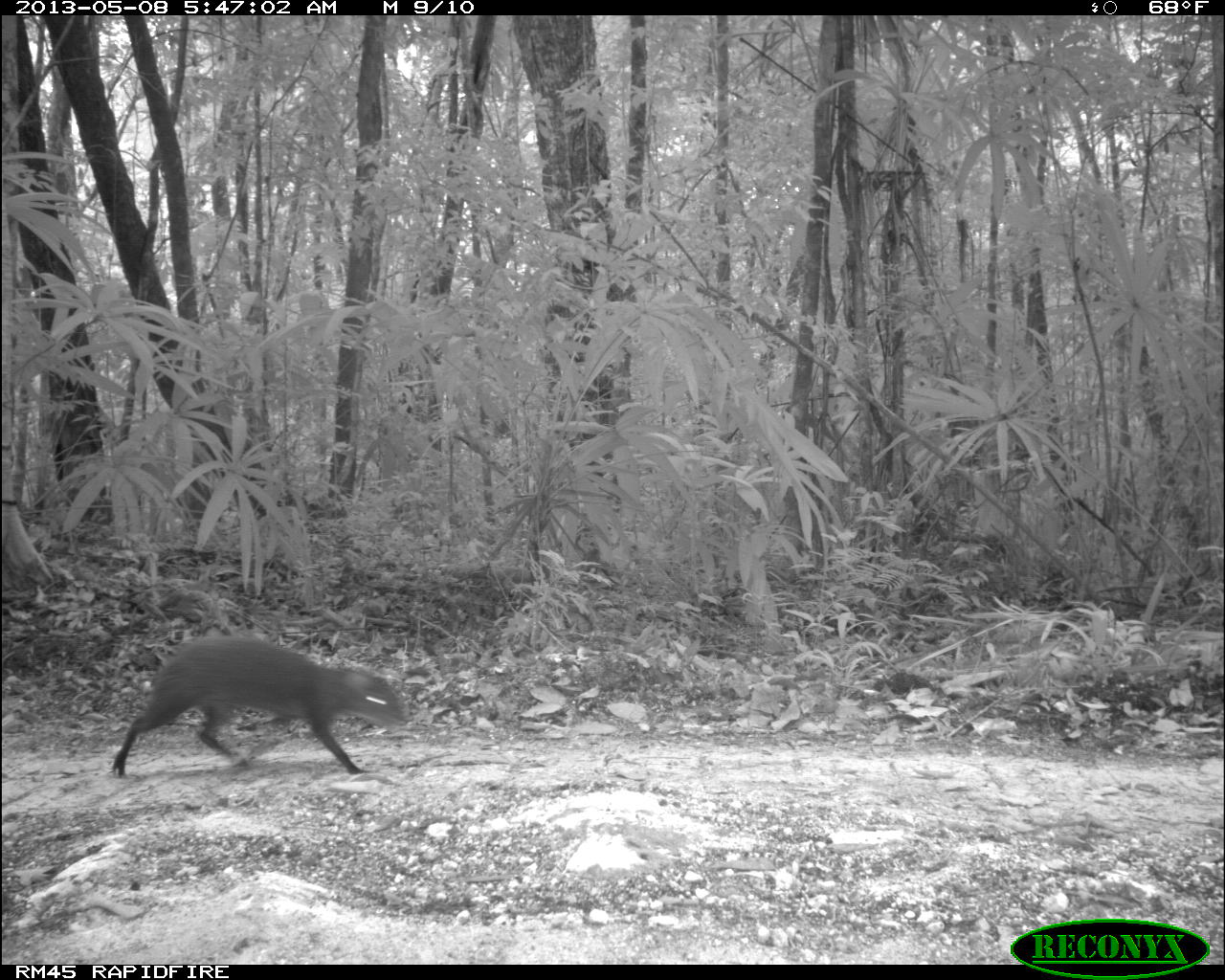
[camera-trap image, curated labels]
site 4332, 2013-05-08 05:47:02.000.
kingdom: Animalia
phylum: Chordata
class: Mammalia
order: Rodentia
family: Dasyproctidae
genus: Dasyprocta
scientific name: Dasyprocta punctata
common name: central american agouti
Dasyprocta punctata (central american agouti), count 1.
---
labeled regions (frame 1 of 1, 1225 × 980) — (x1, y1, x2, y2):
dasyprocta punctata: (108, 633, 405, 778); (111, 634, 405, 777)